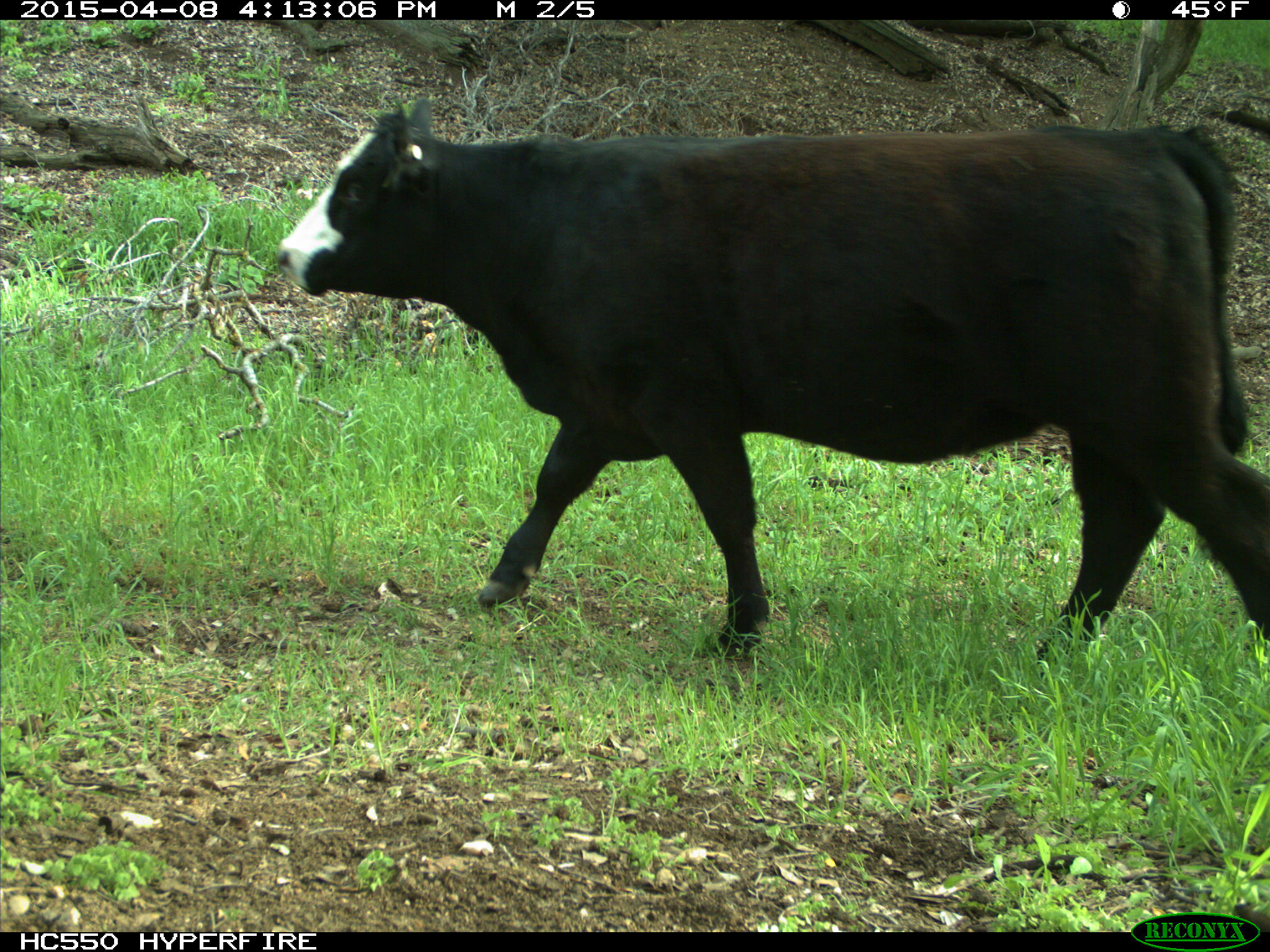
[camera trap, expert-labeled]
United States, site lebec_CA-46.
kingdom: Animalia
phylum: Chordata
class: Mammalia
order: Artiodactyla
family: Bovidae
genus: Bos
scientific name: Bos taurus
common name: domestic cow